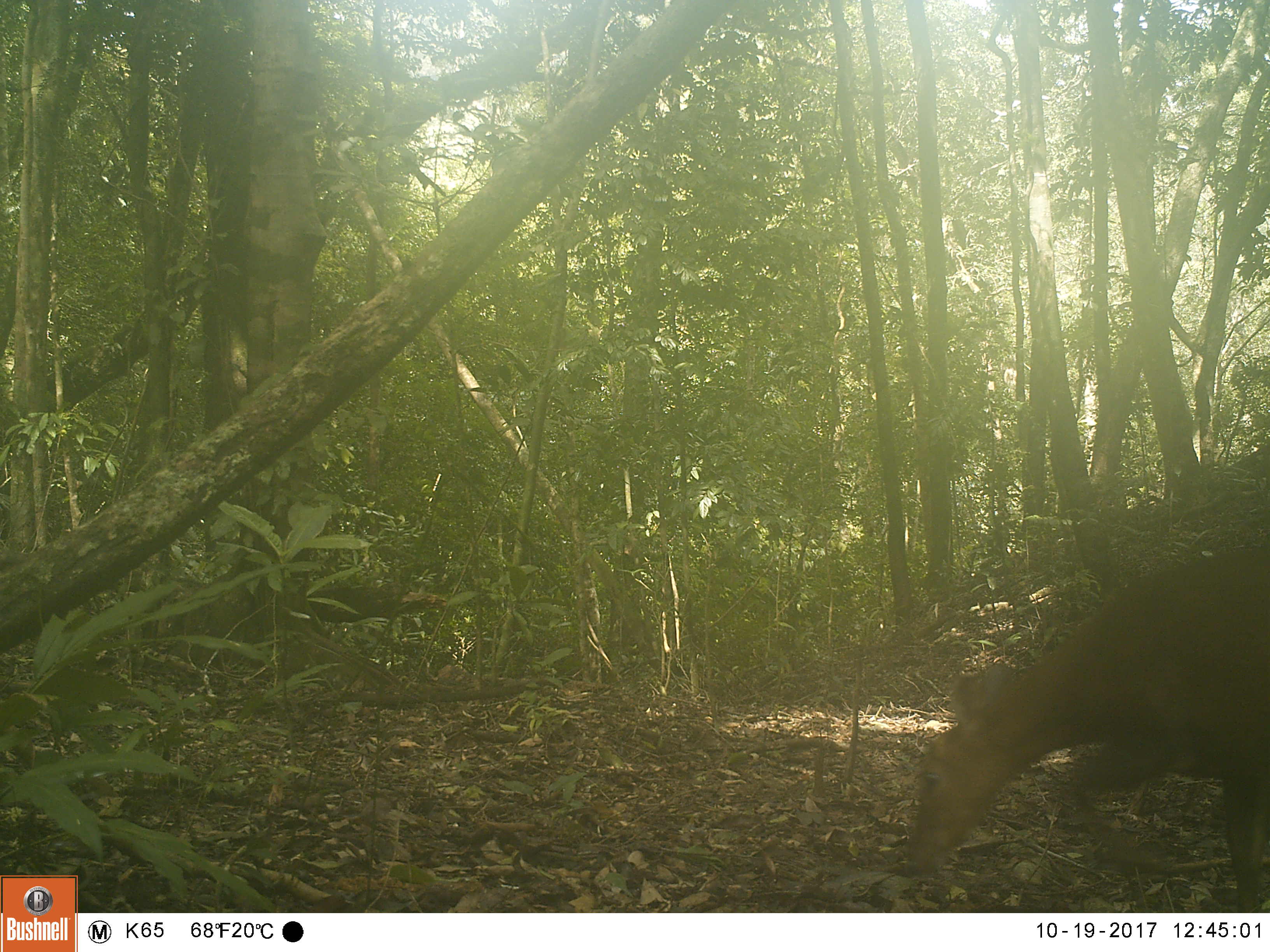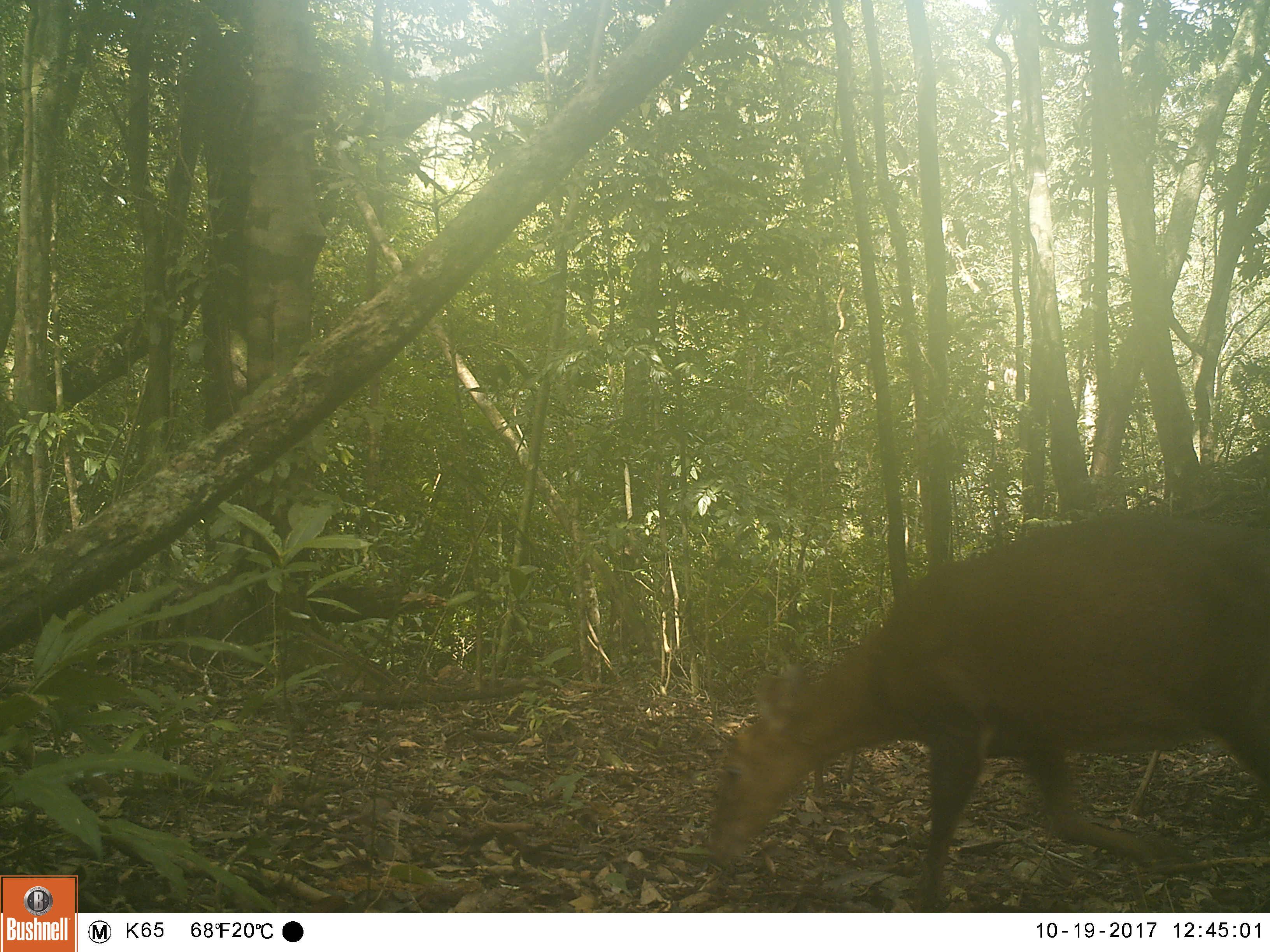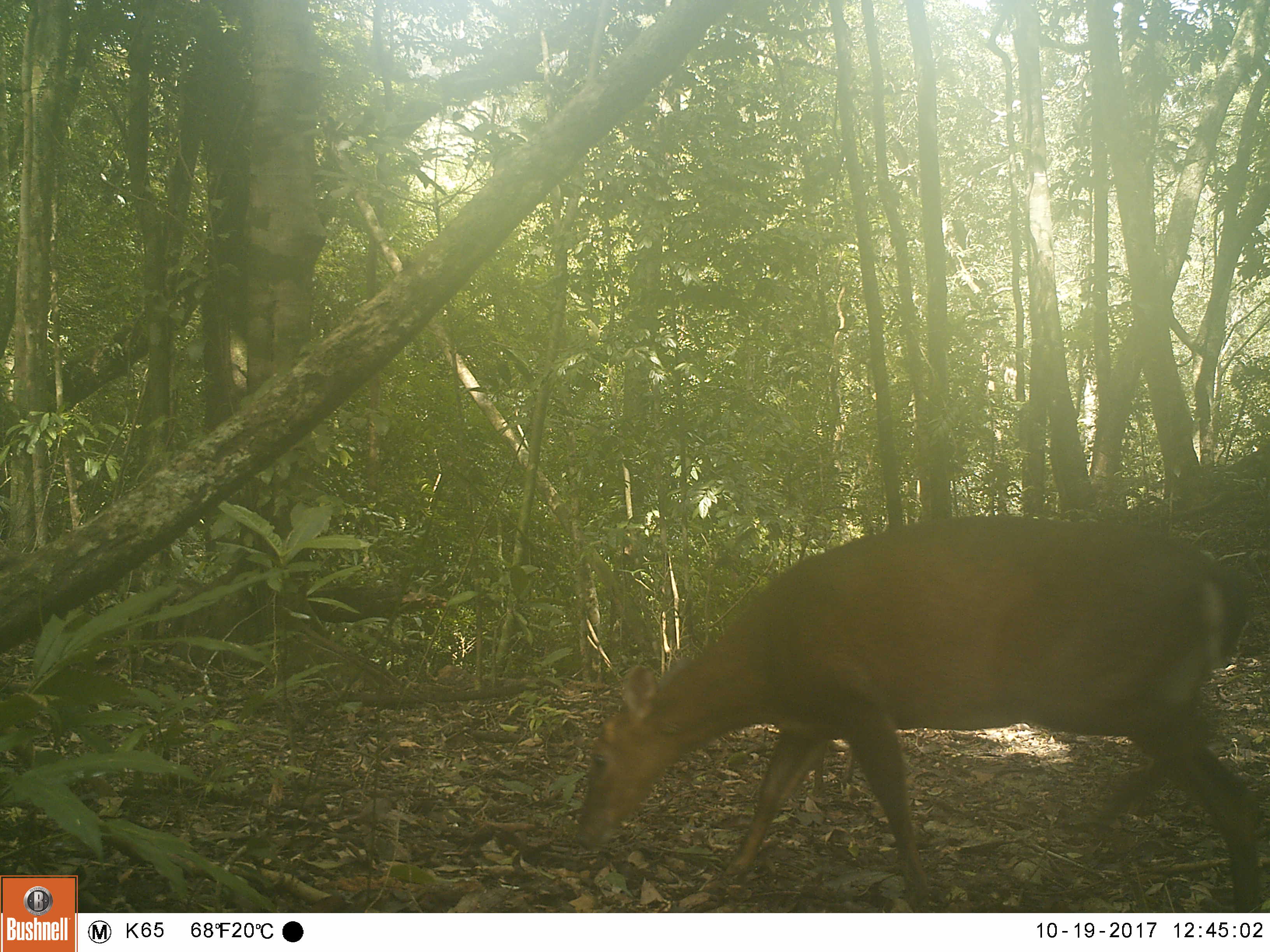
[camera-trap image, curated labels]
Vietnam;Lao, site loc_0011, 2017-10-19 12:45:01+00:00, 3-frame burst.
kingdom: Animalia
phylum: Chordata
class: Mammalia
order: Artiodactyla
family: Cervidae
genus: Muntiacus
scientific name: Muntiacus vuquangensis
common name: large-antlered muntjac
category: large antlered muntjac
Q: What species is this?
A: Large antlered muntjac (large-antlered muntjac) (Muntiacus vuquangensis).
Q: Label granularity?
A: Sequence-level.